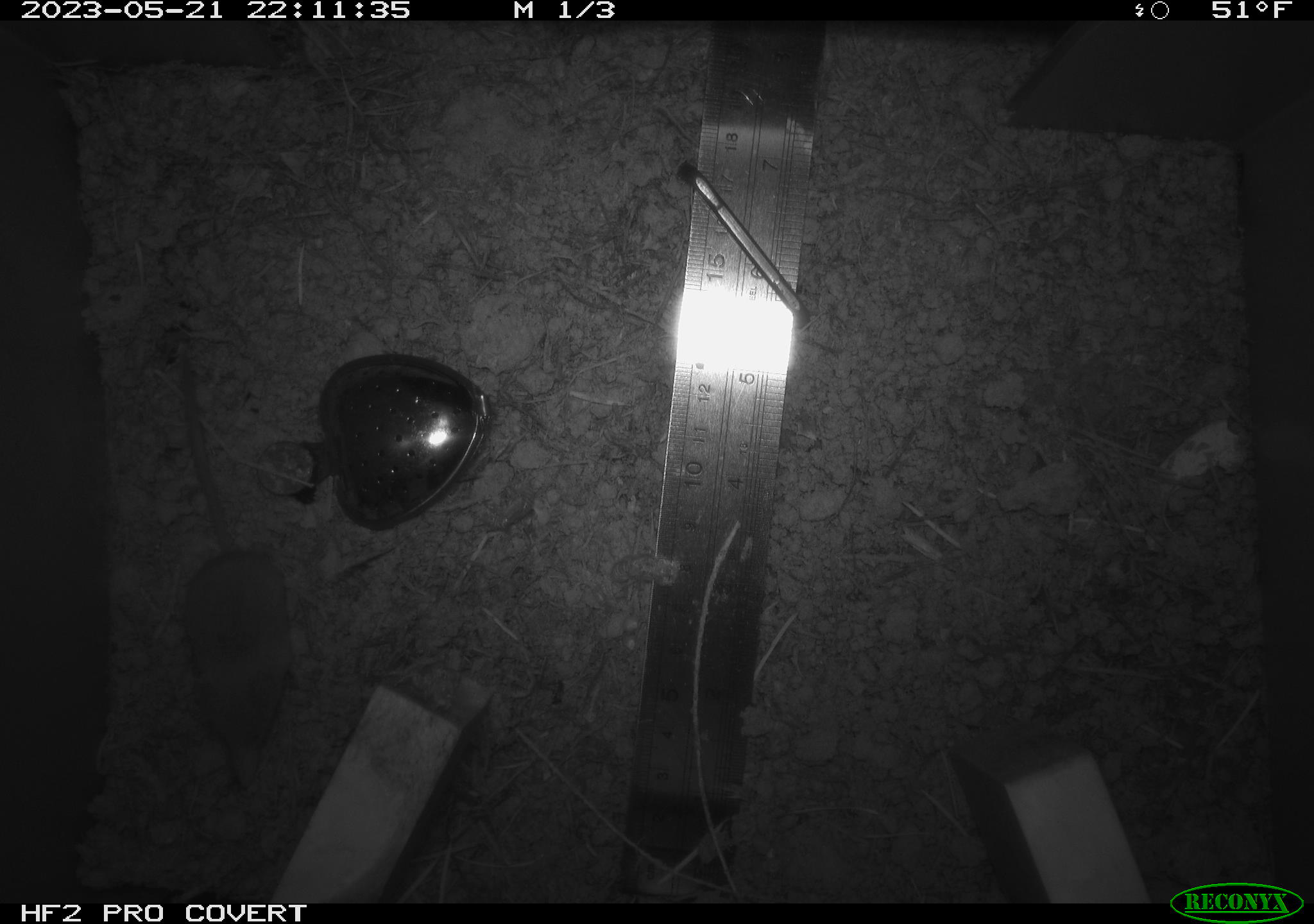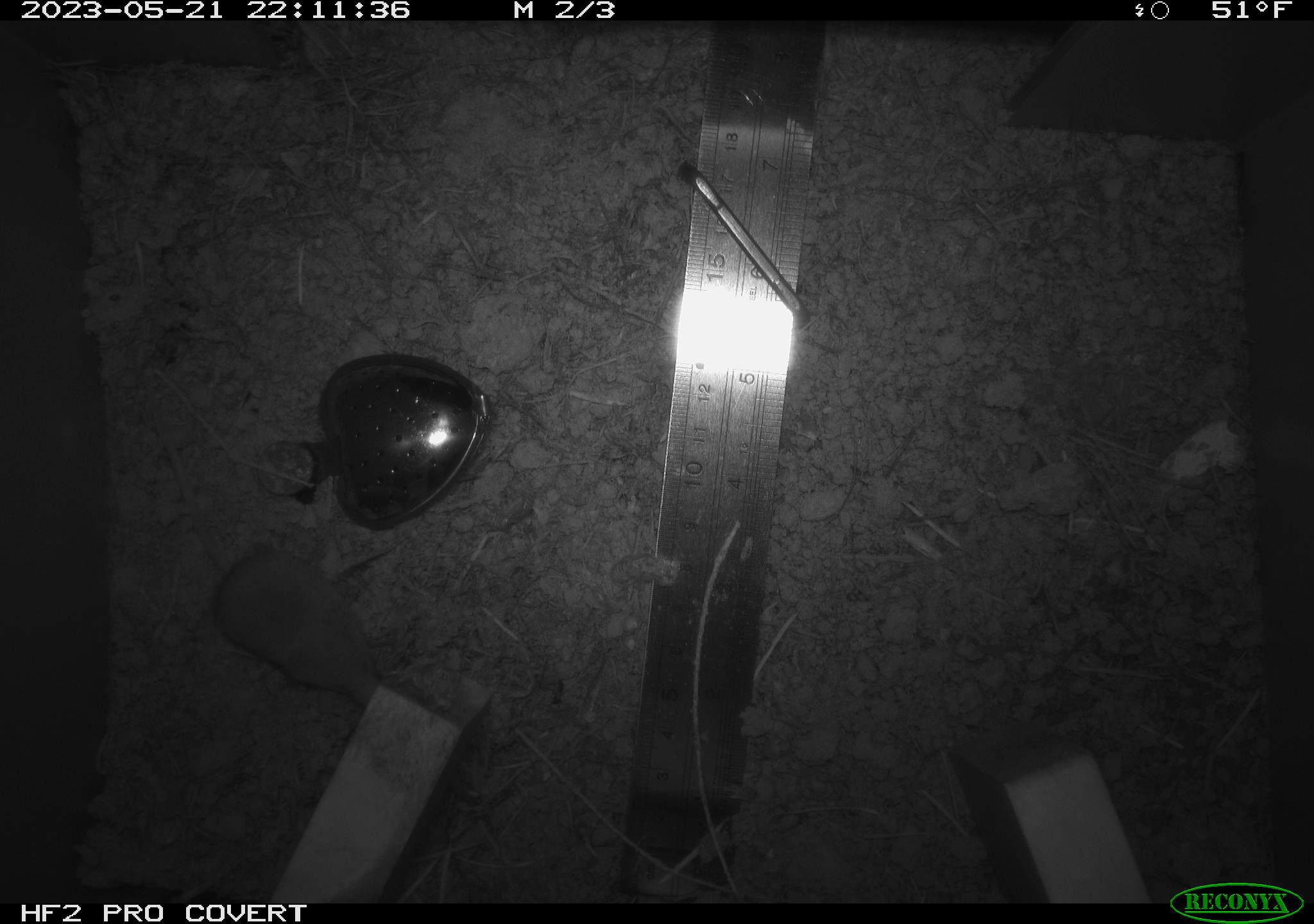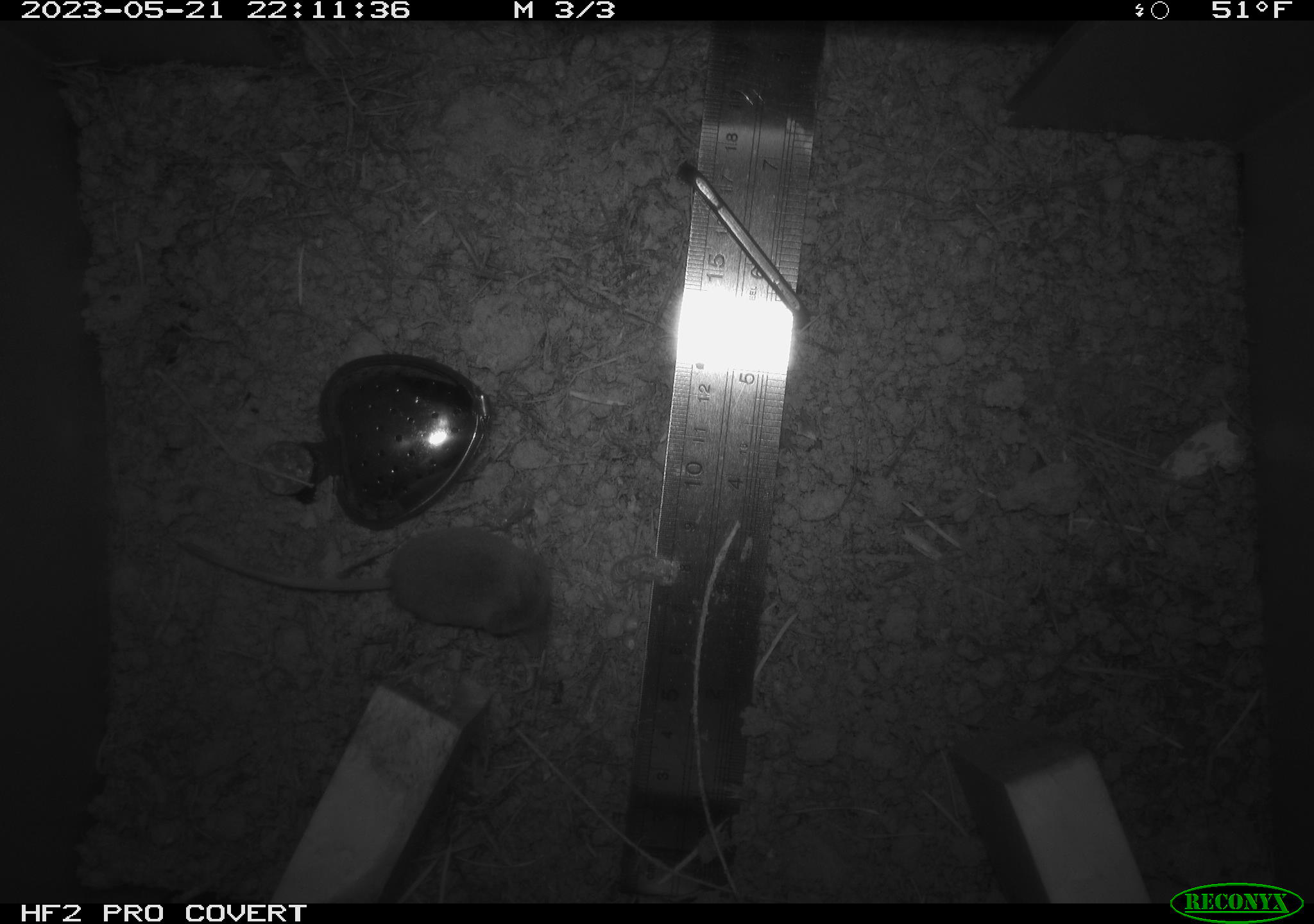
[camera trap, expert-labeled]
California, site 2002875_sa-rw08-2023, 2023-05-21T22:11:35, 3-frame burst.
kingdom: Animalia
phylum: Chordata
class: Mammalia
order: Eulipotyphla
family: Soricidae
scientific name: Soricidae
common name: shrews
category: soricidae family